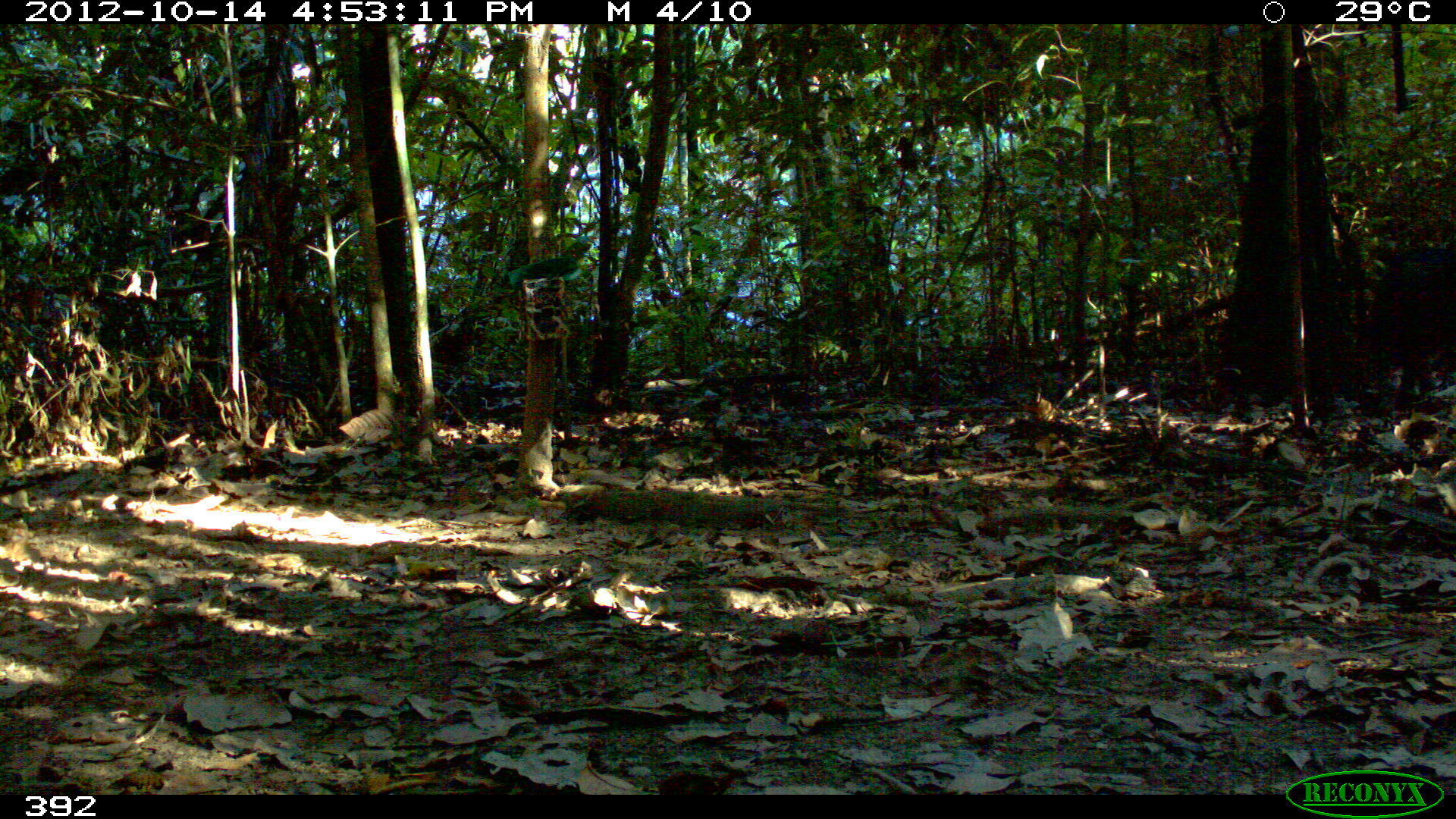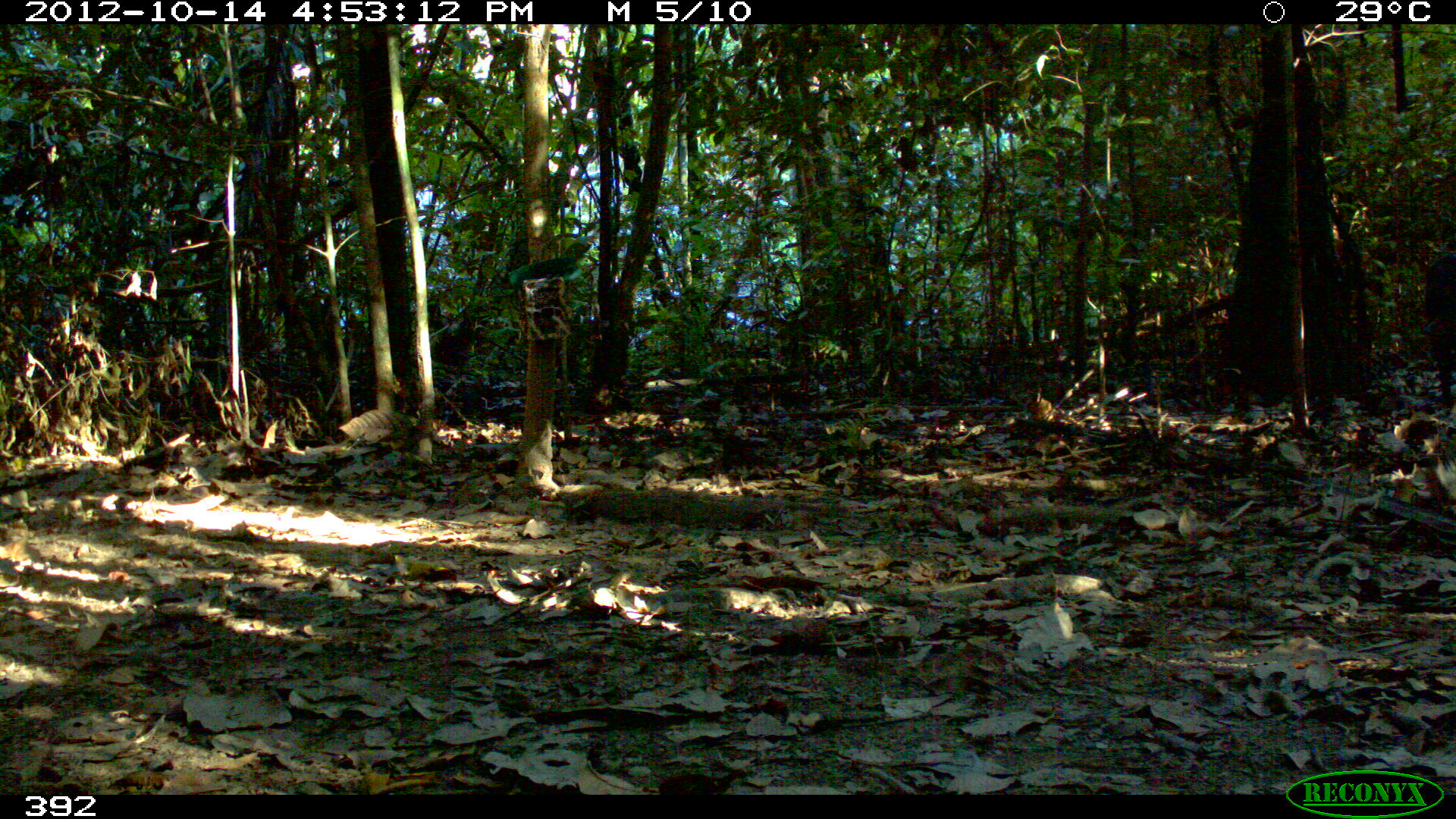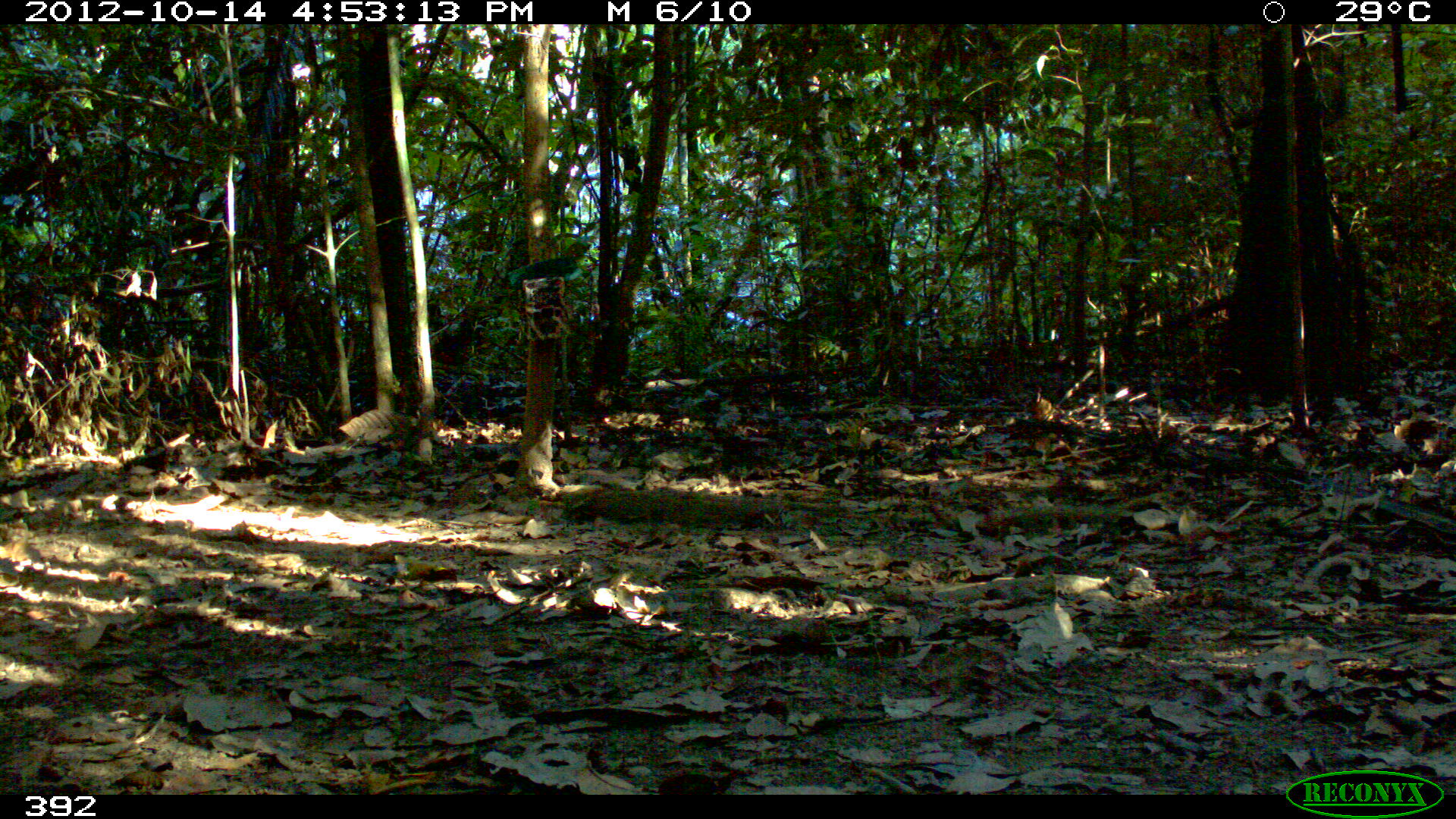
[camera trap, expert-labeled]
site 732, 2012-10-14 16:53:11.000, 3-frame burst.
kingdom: Animalia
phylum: Chordata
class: Mammalia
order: Artiodactyla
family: Tayassuidae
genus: Tayassu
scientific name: Tayassu pecari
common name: white-lipped peccary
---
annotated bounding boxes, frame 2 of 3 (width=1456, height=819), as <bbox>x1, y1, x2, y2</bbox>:
tayassu pecari: <bbox>1422, 252, 1454, 403</bbox>